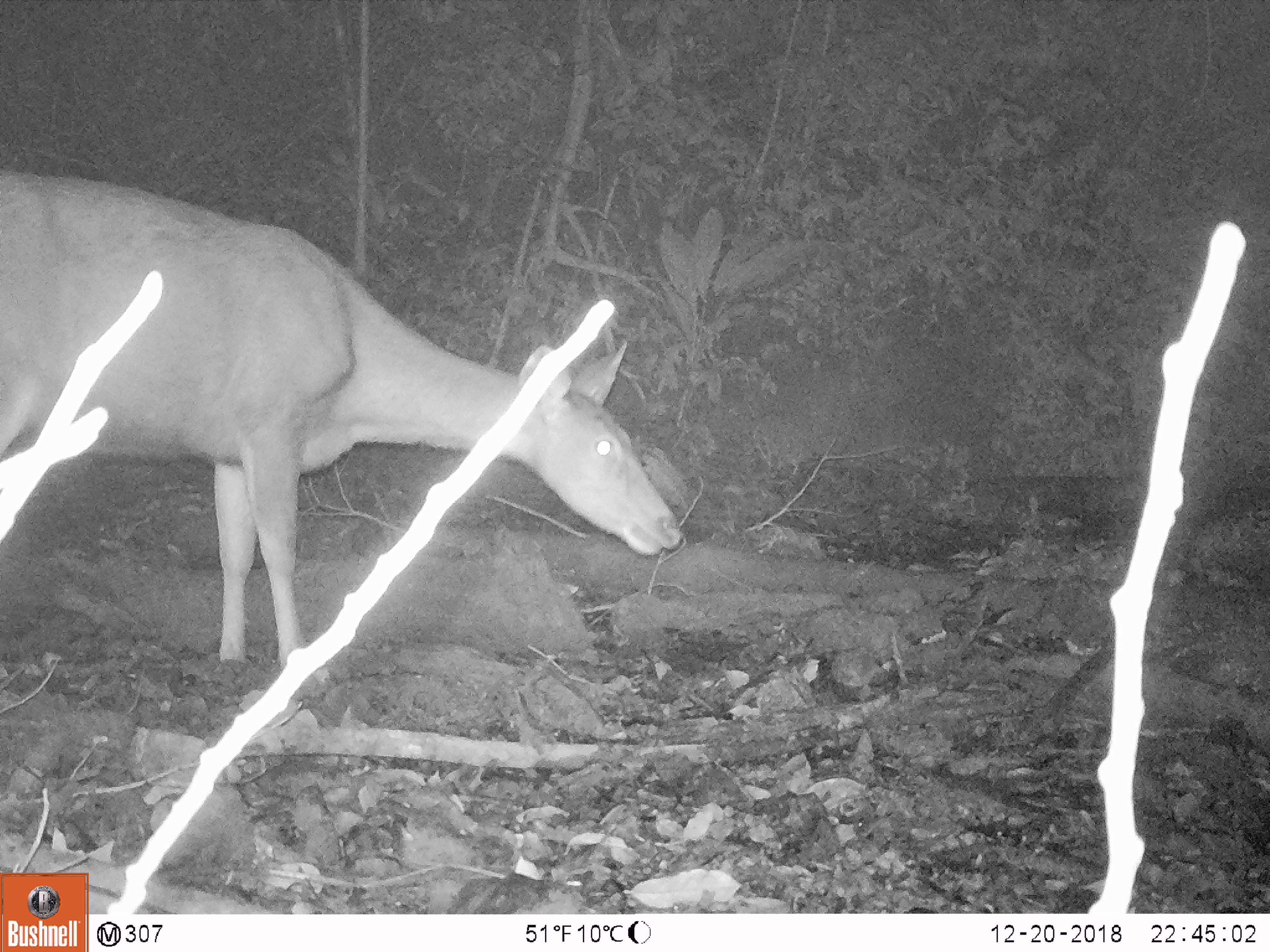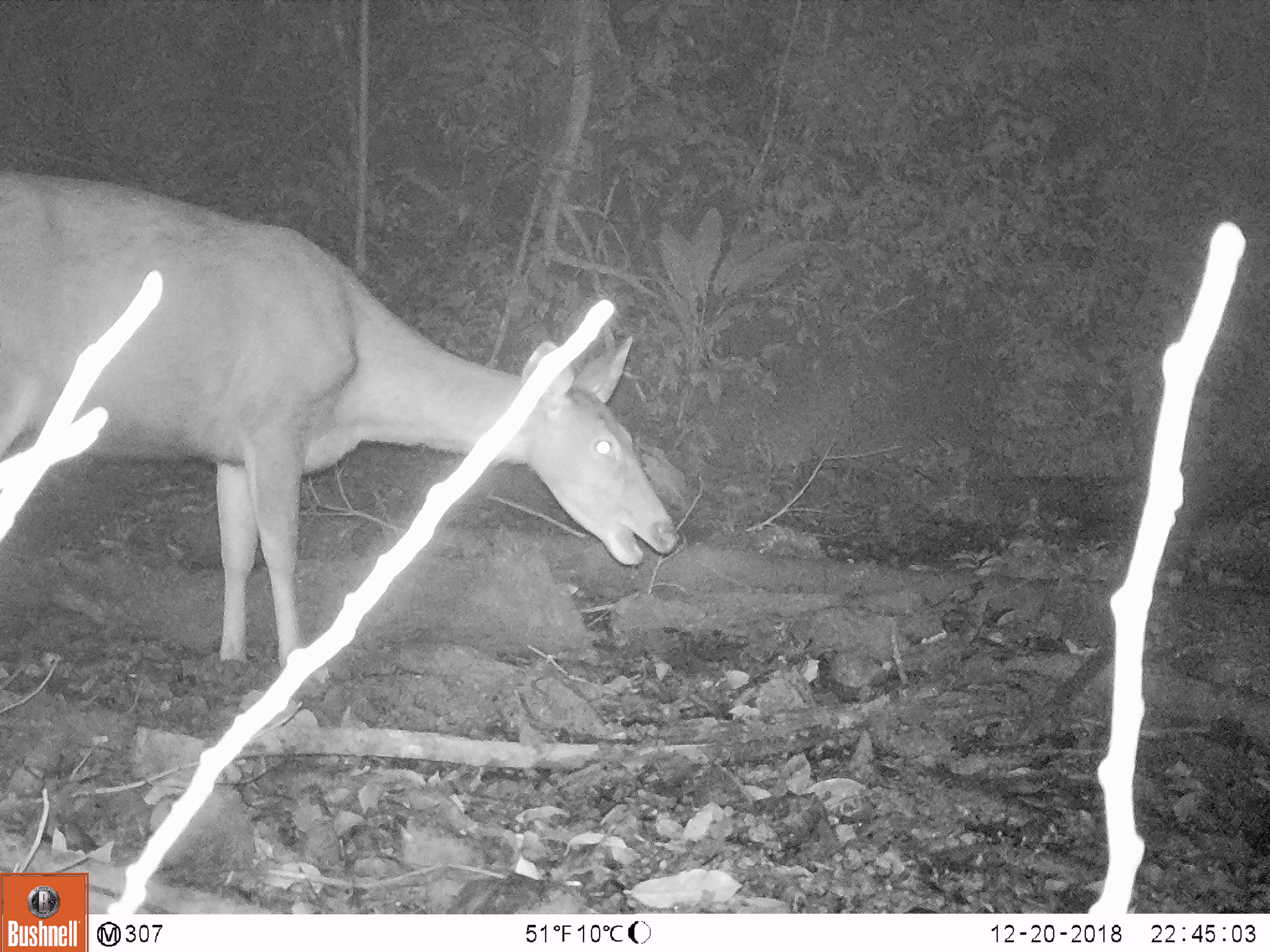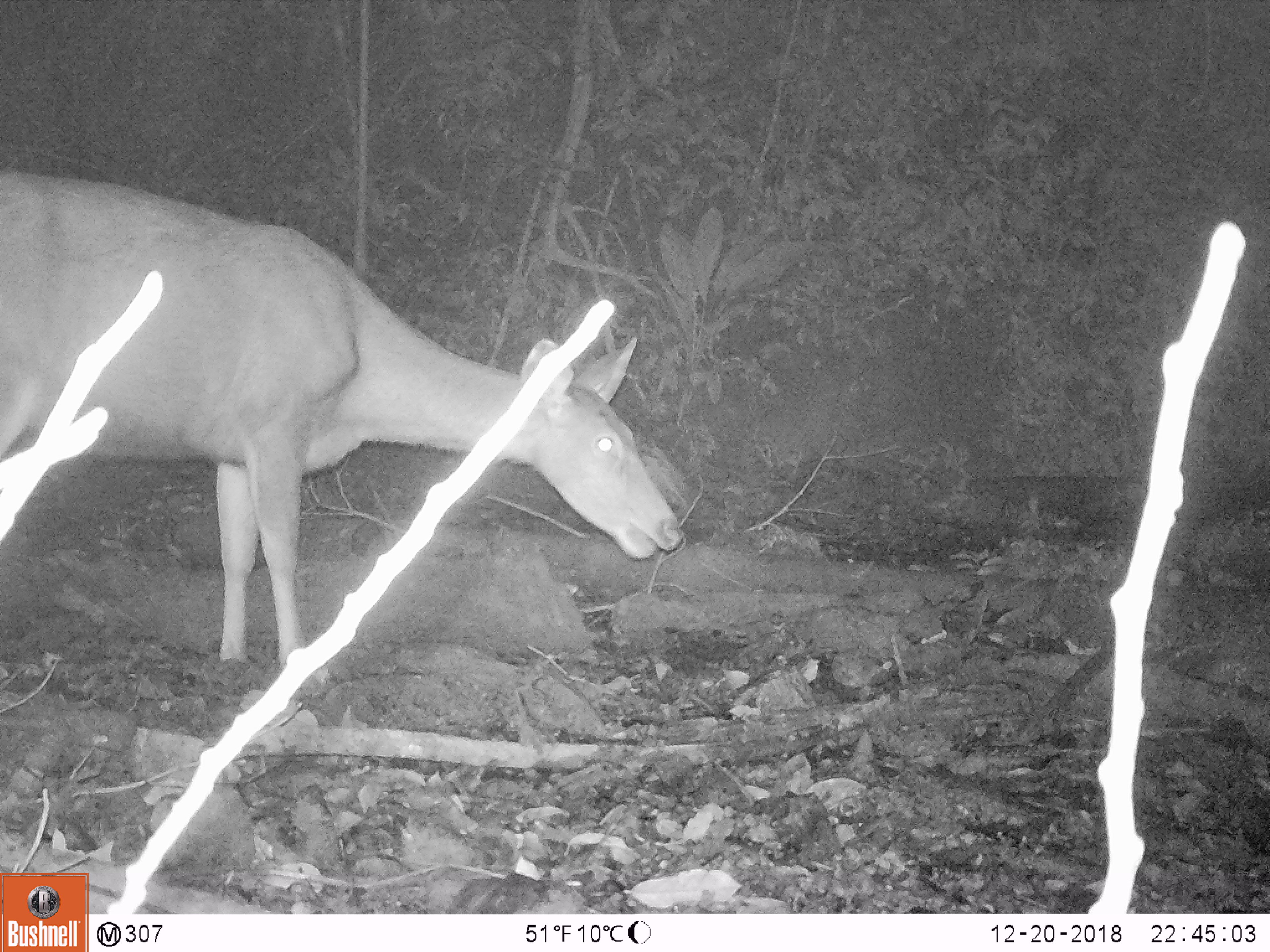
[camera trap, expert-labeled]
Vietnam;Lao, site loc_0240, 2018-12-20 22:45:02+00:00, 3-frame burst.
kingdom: Animalia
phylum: Chordata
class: Mammalia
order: Artiodactyla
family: Cervidae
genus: Rusa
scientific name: Rusa unicolor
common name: sambar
Sambar (Rusa unicolor). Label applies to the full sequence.